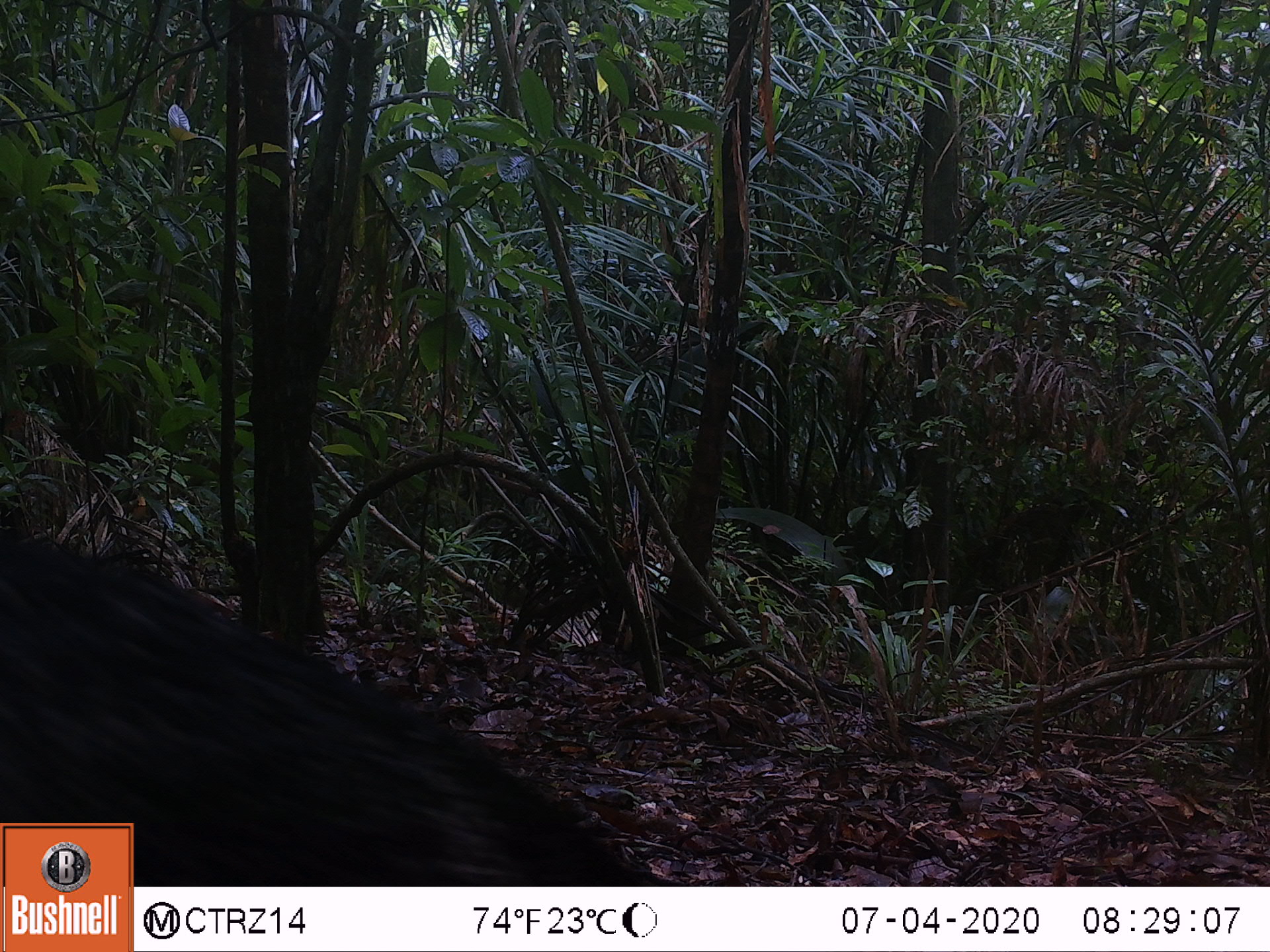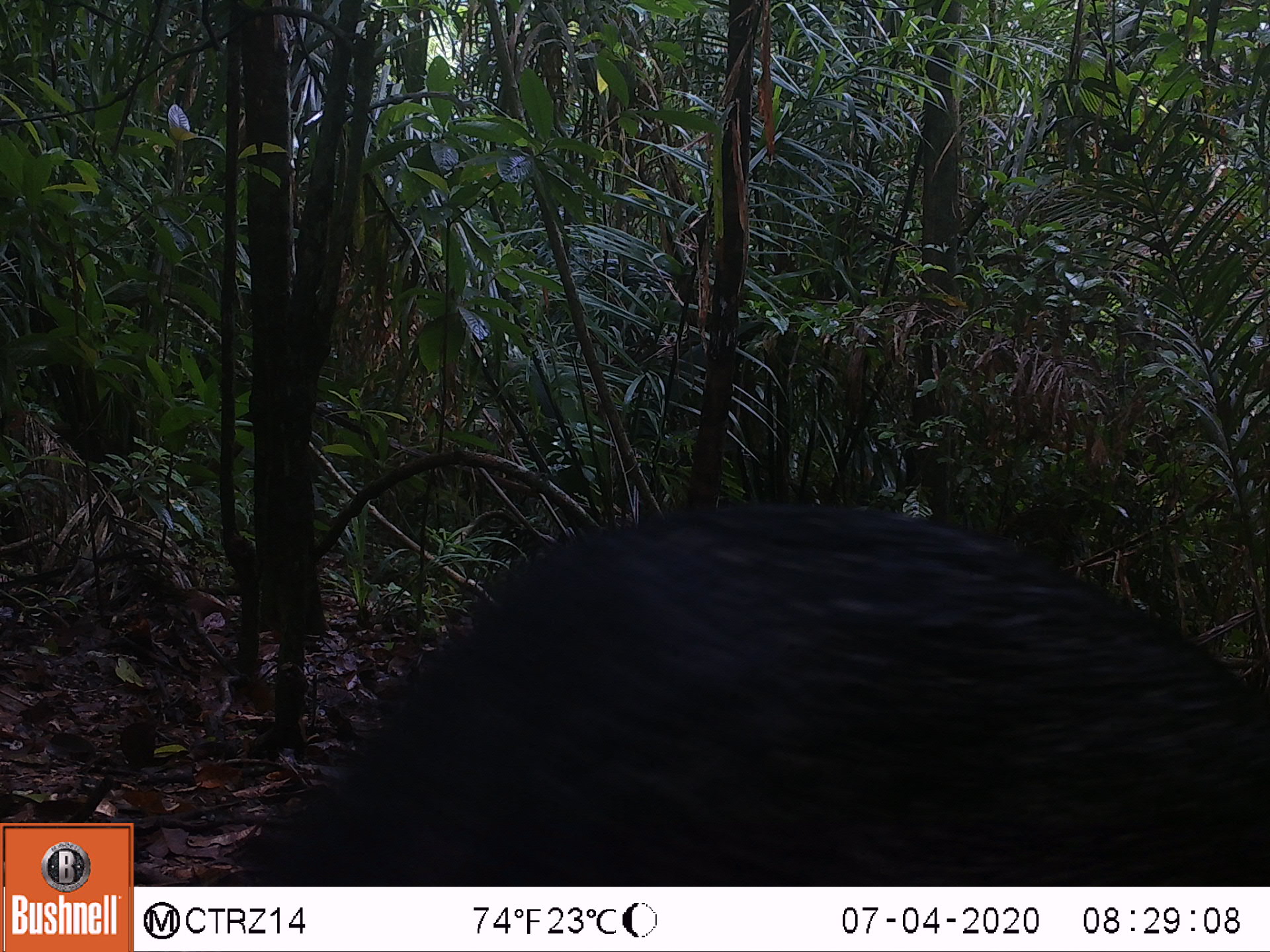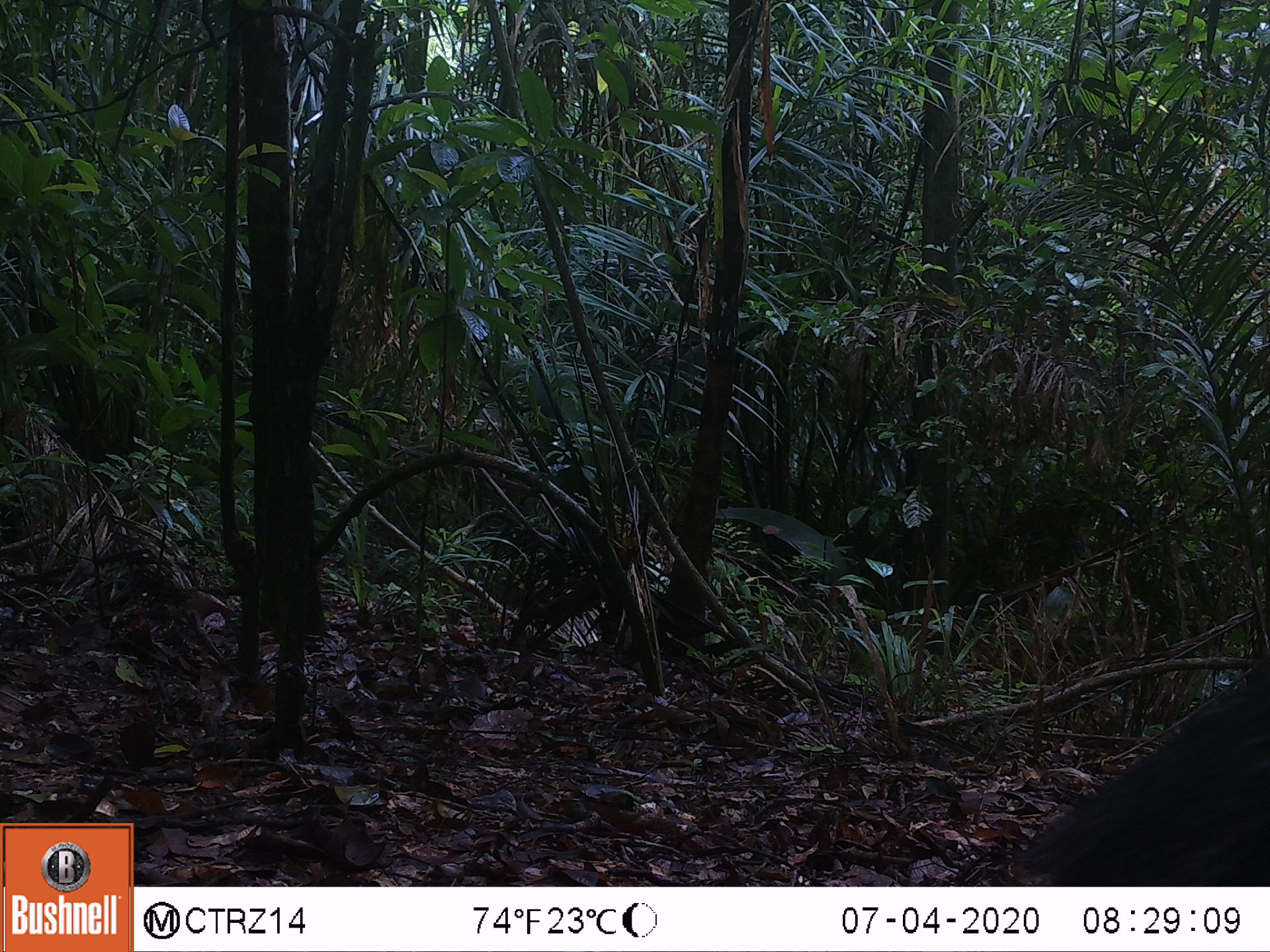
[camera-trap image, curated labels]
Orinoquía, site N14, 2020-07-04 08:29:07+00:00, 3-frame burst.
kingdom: Animalia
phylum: Chordata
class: Mammalia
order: Artiodactyla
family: Tayassuidae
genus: Pecari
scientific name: Pecari tajacu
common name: collared peccary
Collared peccary (Pecari tajacu).